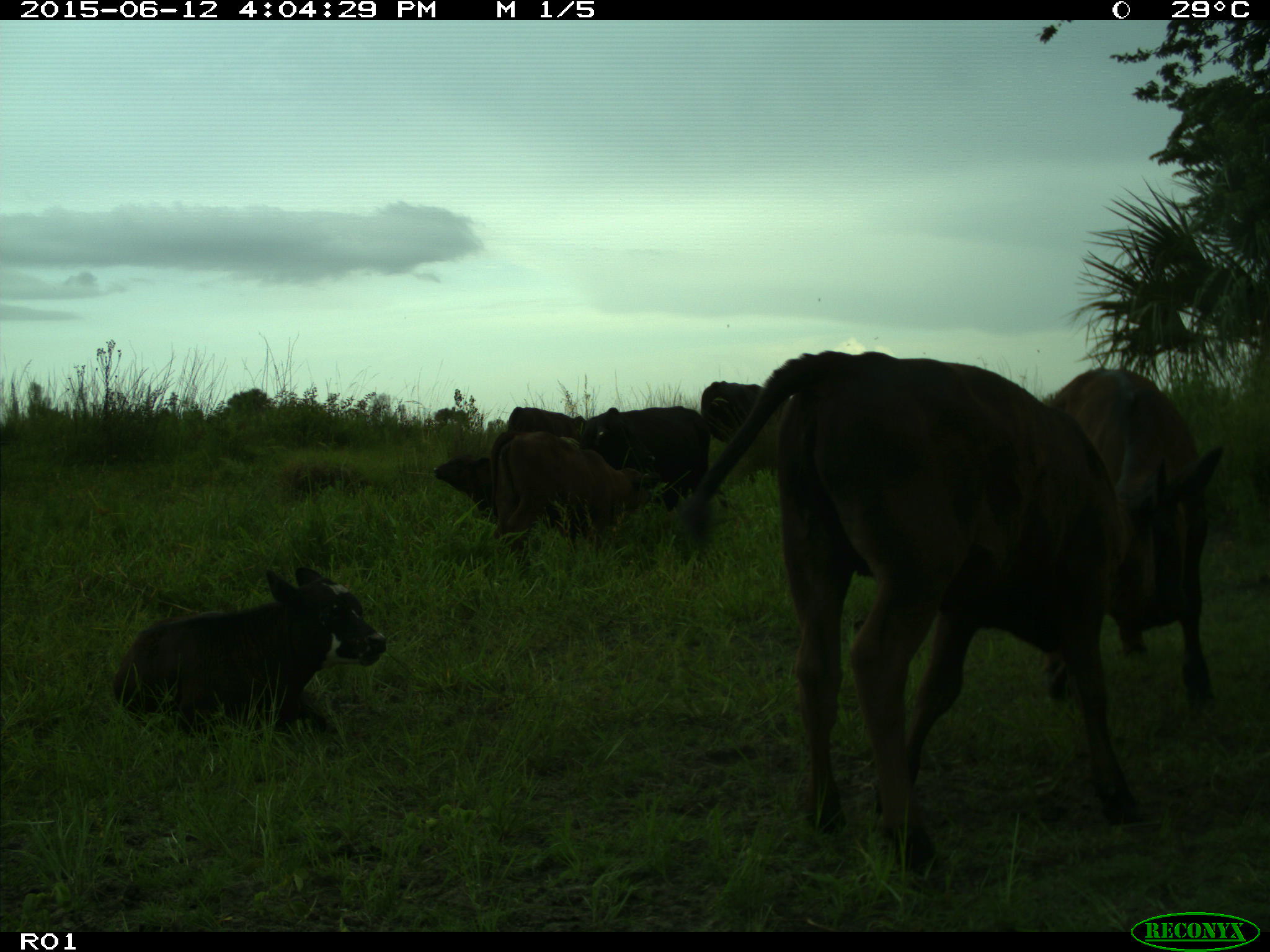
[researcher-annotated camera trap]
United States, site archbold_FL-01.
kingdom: Animalia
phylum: Chordata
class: Mammalia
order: Artiodactyla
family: Bovidae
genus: Bos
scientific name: Bos taurus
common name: domestic cow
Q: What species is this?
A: Bos taurus (domestic cow).